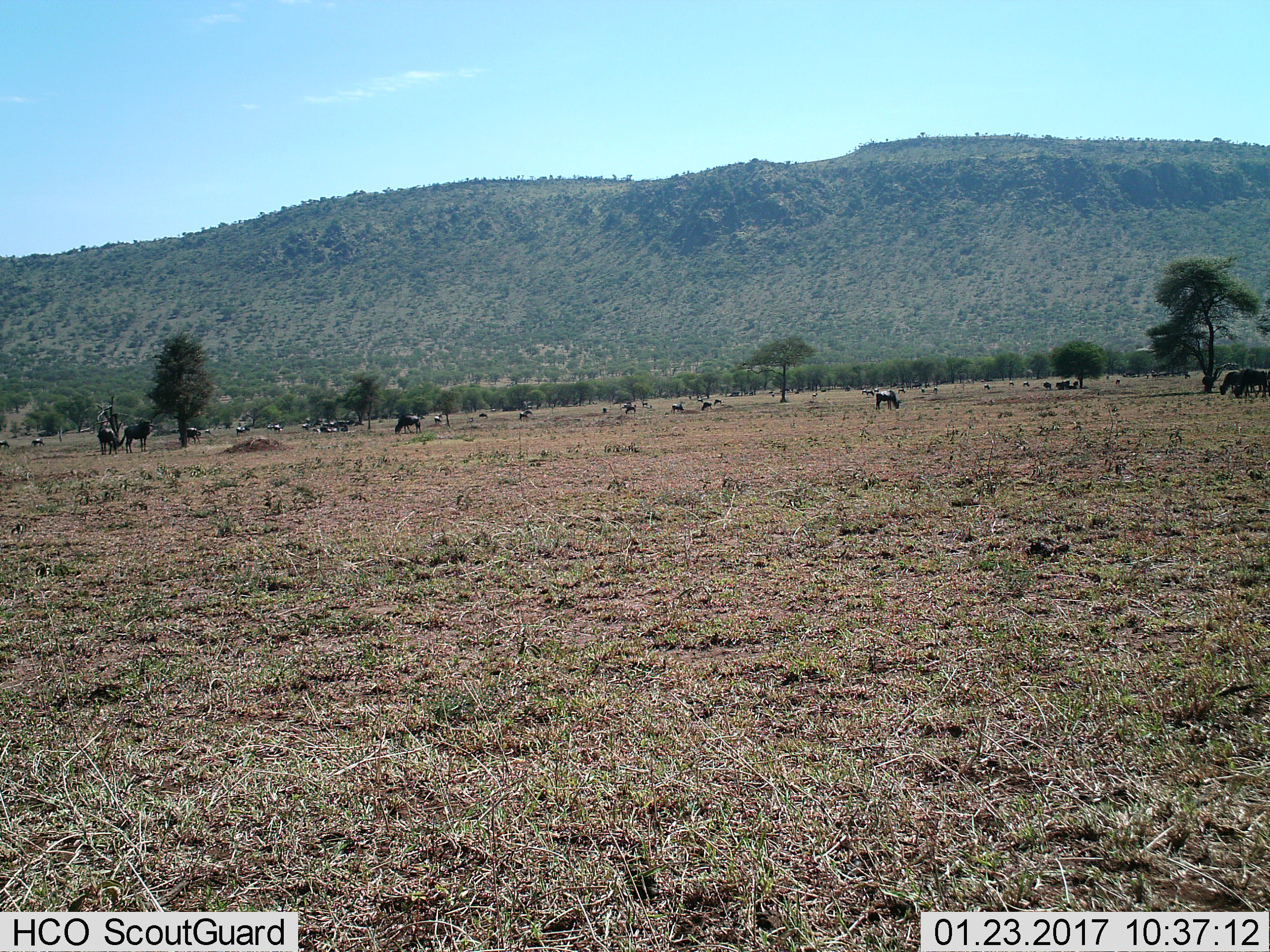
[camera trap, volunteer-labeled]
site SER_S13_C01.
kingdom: Animalia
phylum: Chordata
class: Mammalia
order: Artiodactyla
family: Bovidae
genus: Connochaetes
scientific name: Connochaetes taurinus taurinus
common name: blue wildebeest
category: wildebeestblue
Wildebeestblue (blue wildebeest) (Connochaetes taurinus taurinus), count 11-50. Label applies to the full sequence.